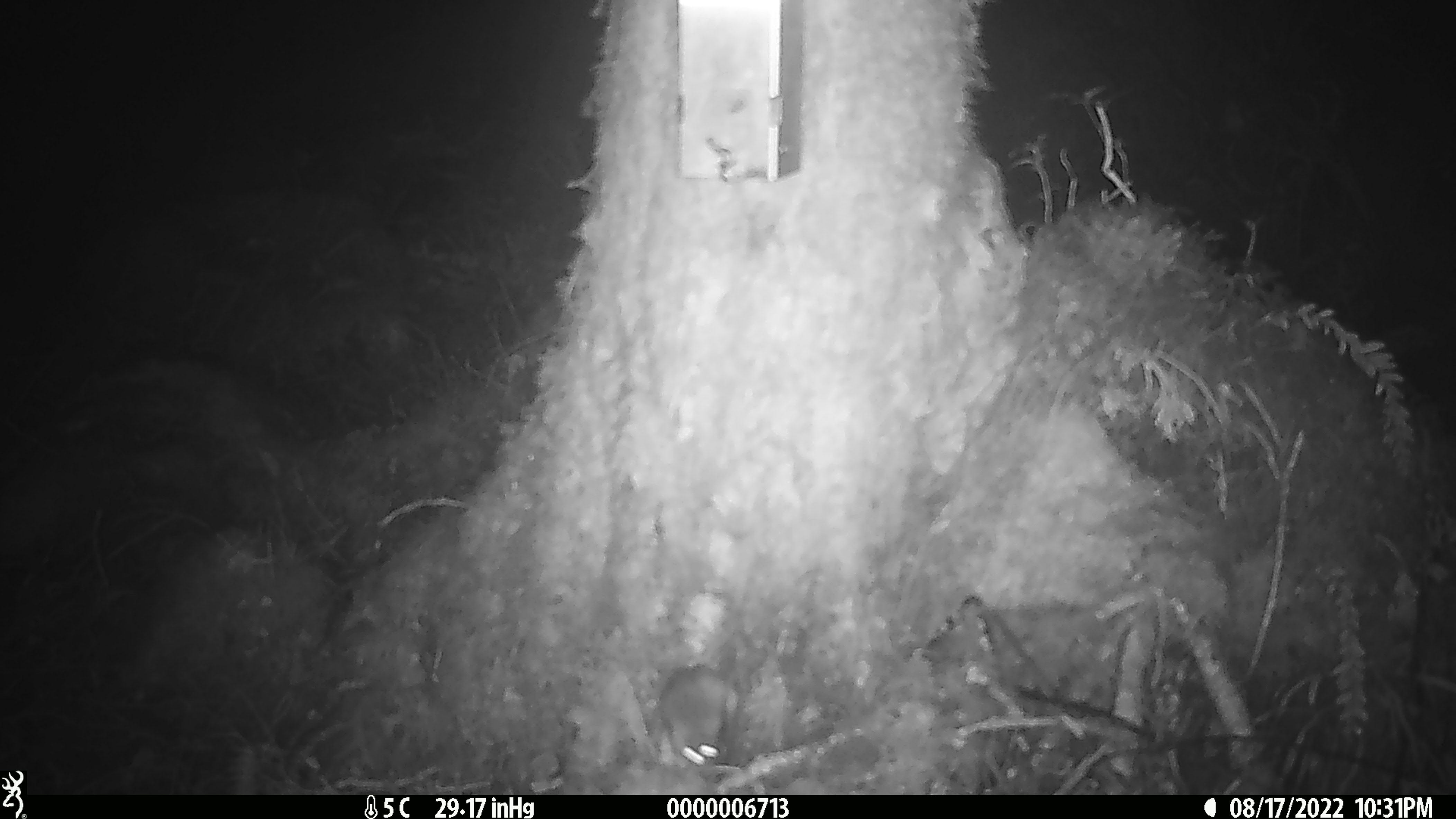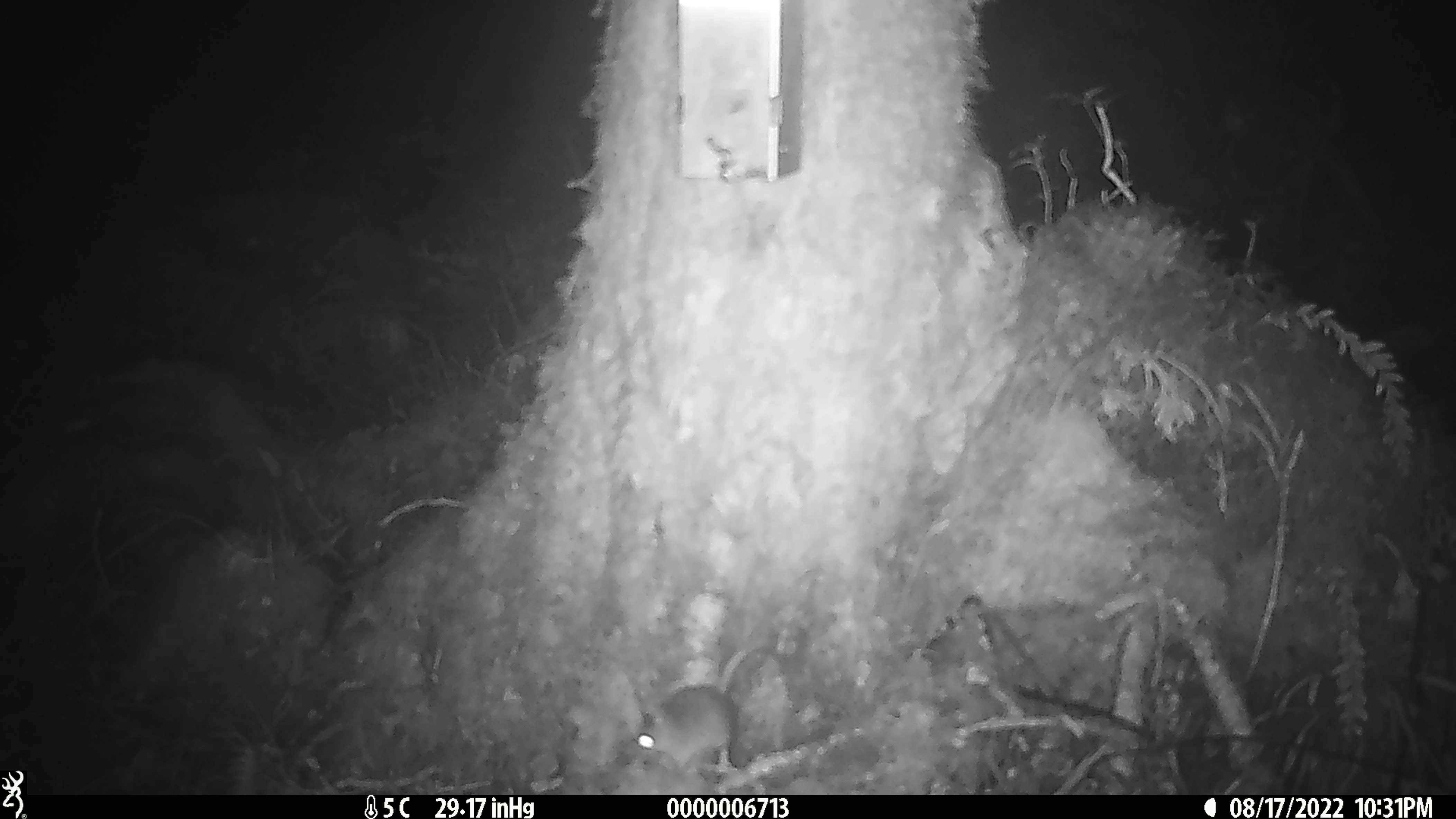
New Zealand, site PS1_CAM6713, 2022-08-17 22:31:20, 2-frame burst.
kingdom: Animalia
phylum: Chordata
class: Mammalia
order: Rodentia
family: Muridae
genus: Mus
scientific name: Mus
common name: mouse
Mouse (Mus).